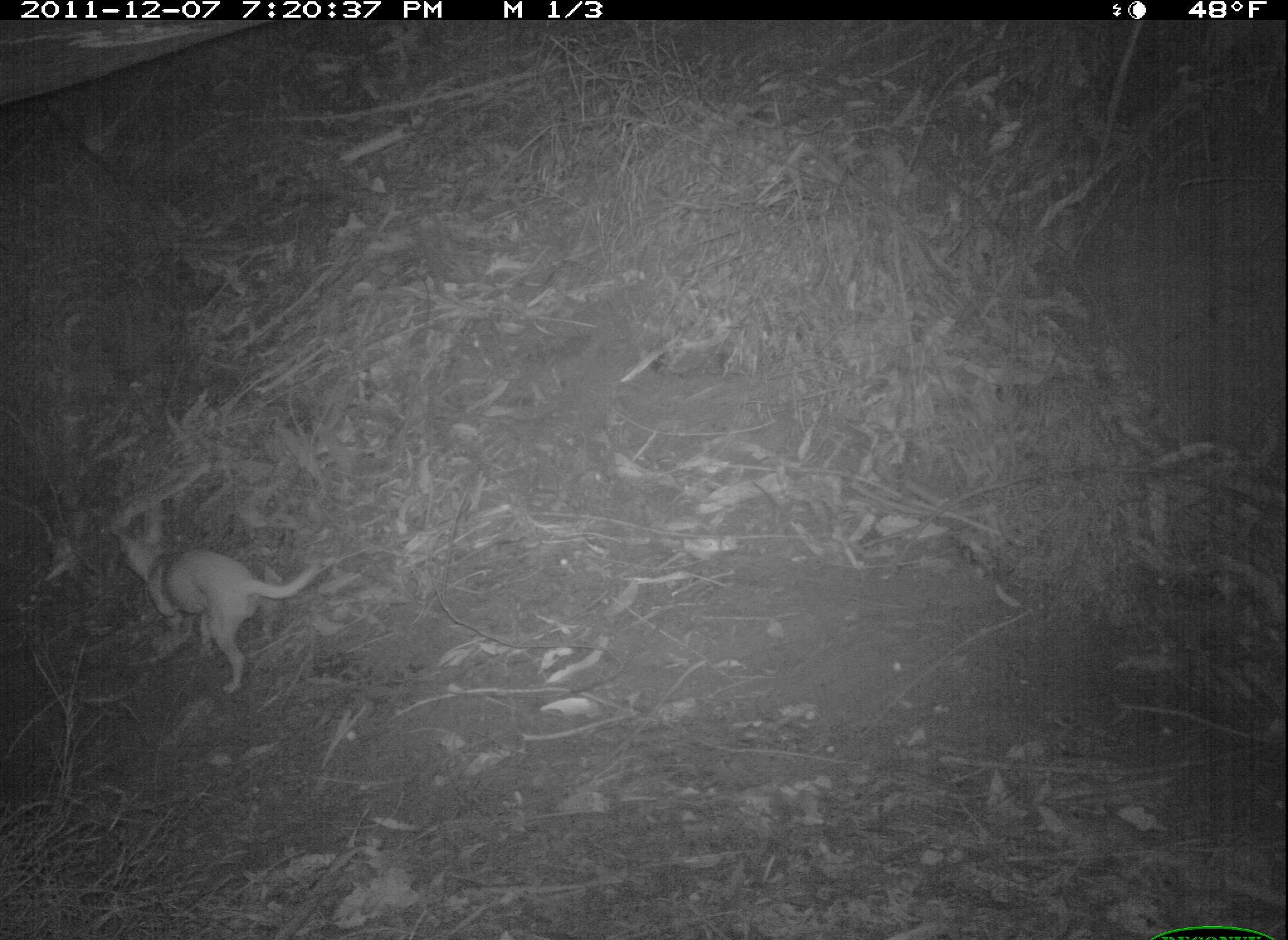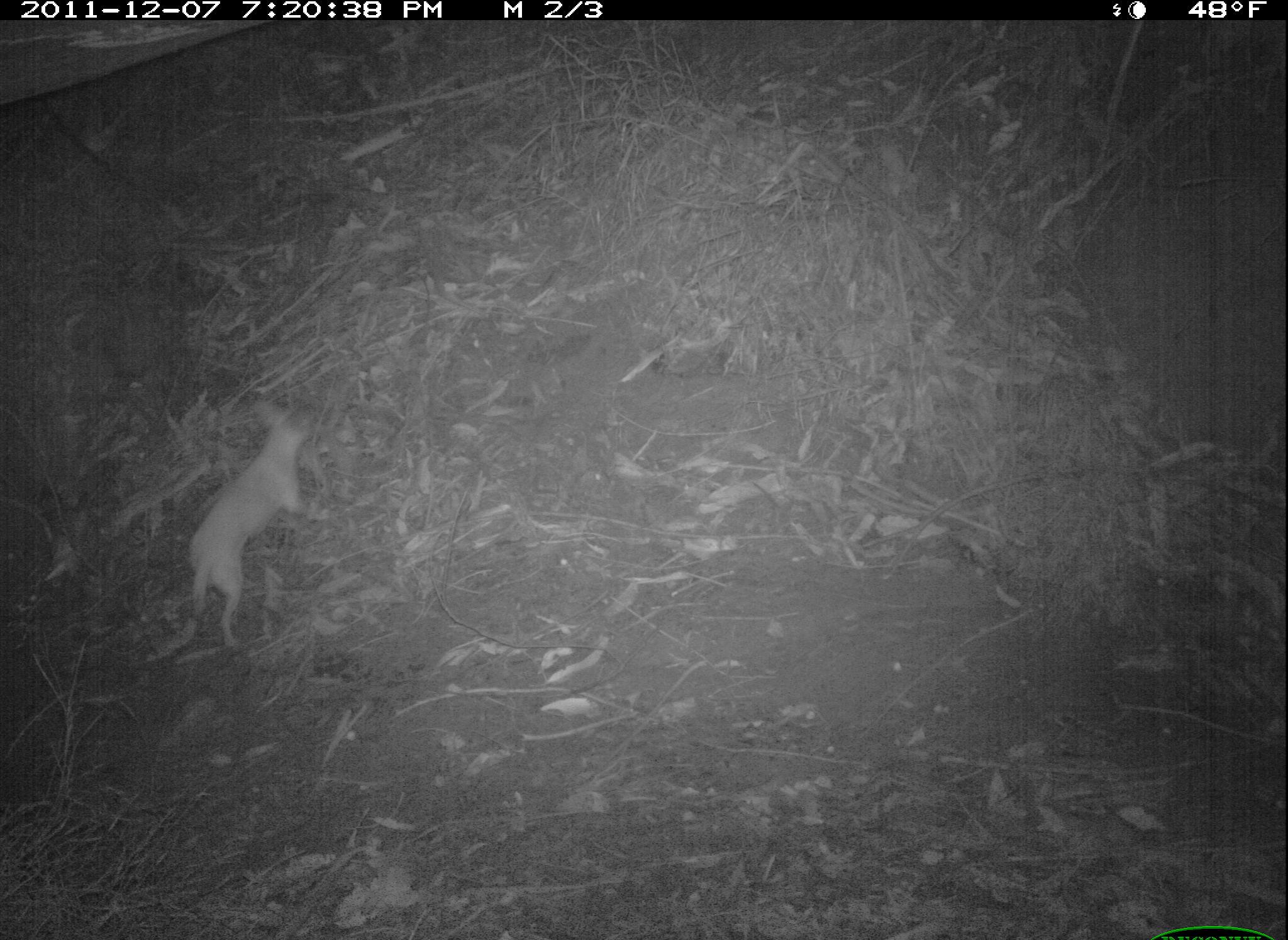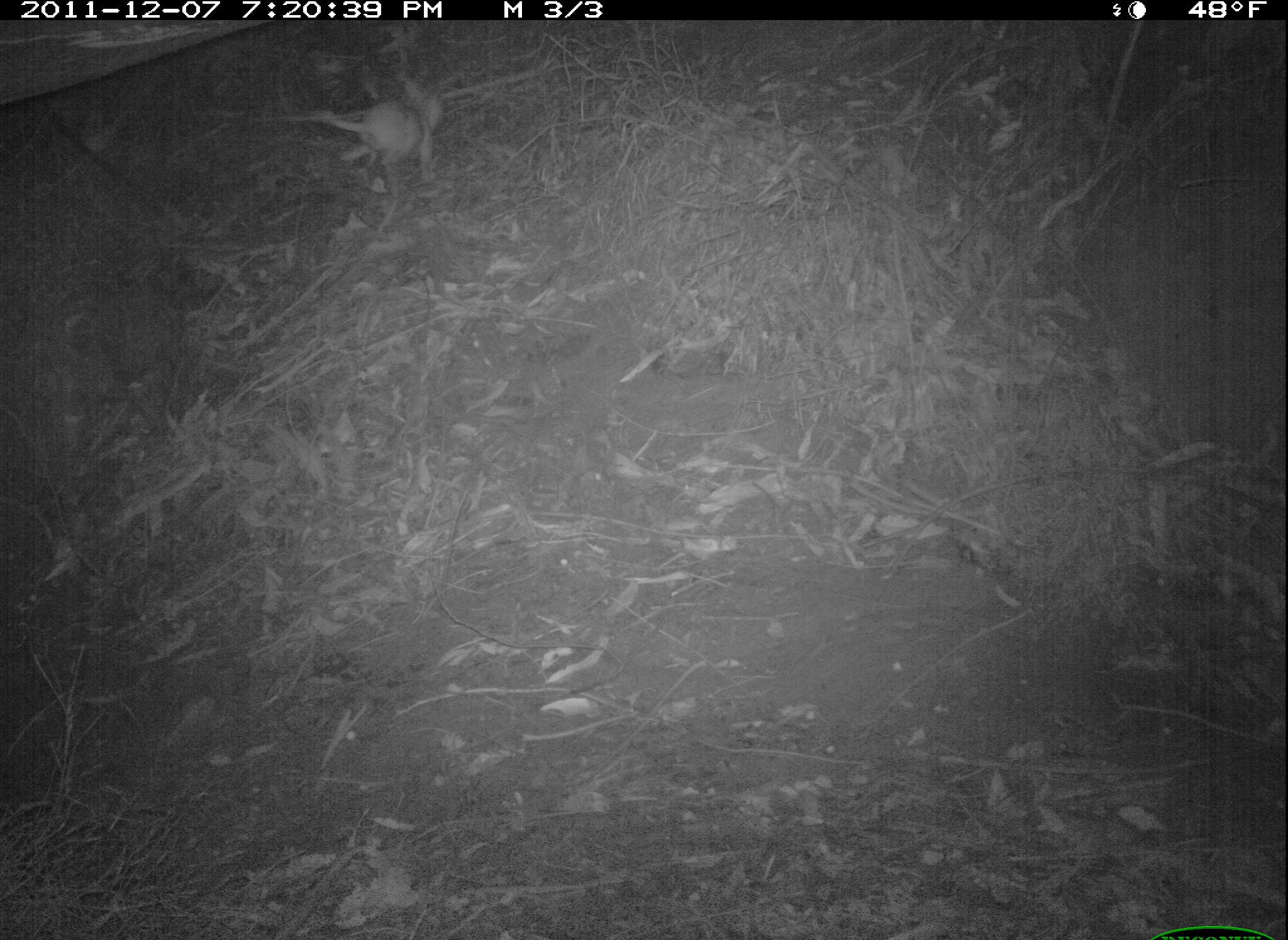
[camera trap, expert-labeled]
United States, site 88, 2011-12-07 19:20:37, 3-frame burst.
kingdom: Animalia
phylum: Chordata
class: Mammalia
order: Carnivora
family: Canidae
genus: Canis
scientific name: Canis familiaris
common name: domestic dog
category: dog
Dog (domestic dog) (Canis familiaris).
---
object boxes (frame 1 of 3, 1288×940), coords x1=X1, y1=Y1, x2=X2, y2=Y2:
dog: x1=90, y1=515, x2=338, y2=686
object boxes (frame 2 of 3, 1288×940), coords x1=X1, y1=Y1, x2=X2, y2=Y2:
dog: x1=171, y1=377, x2=340, y2=651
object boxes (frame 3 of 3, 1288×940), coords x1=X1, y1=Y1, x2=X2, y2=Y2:
dog: x1=299, y1=60, x2=477, y2=211